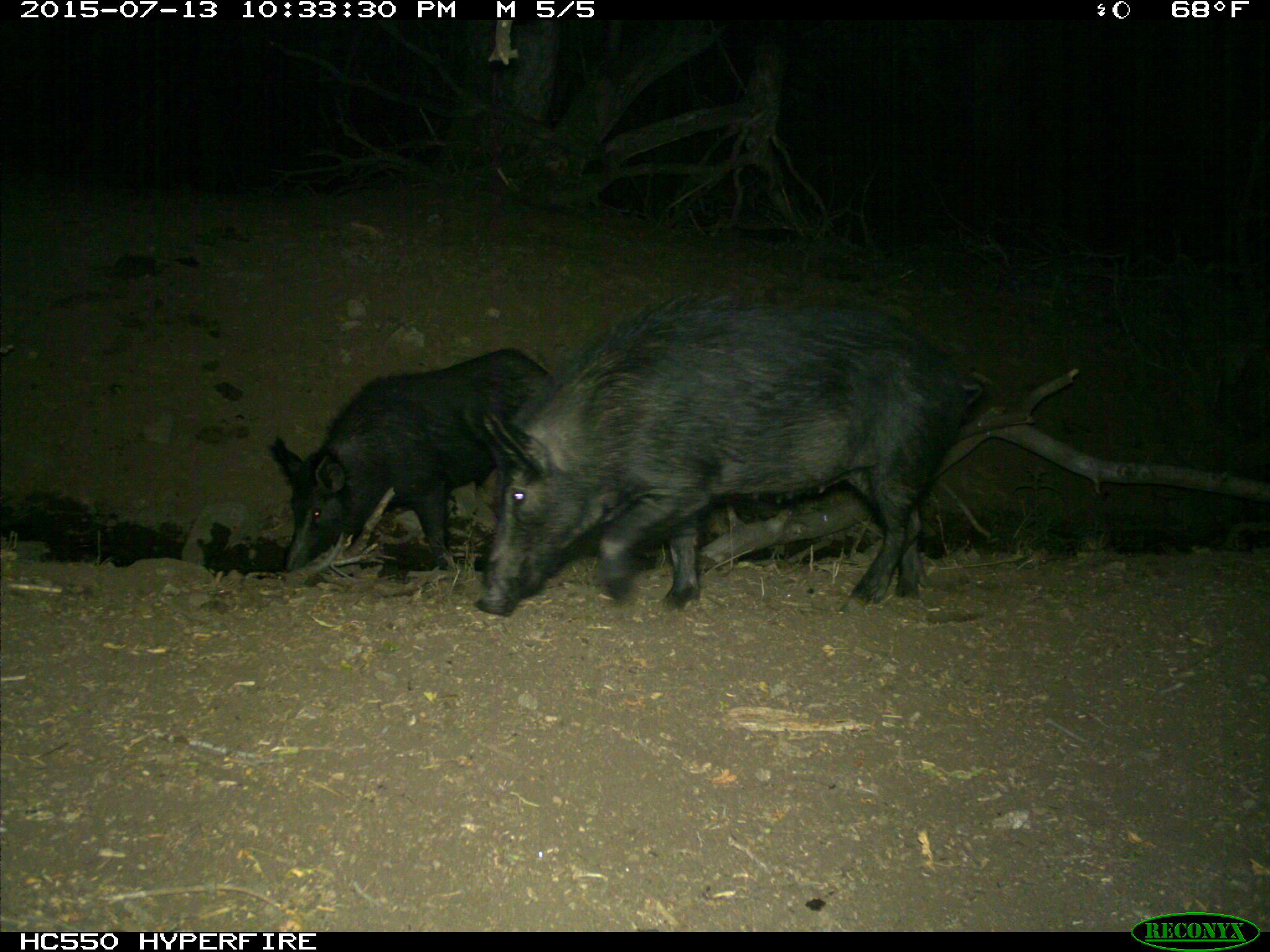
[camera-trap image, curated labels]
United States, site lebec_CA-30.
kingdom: Animalia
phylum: Chordata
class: Mammalia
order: Artiodactyla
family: Suidae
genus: Sus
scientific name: Sus scrofa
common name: wild boar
Sus scrofa (wild boar).